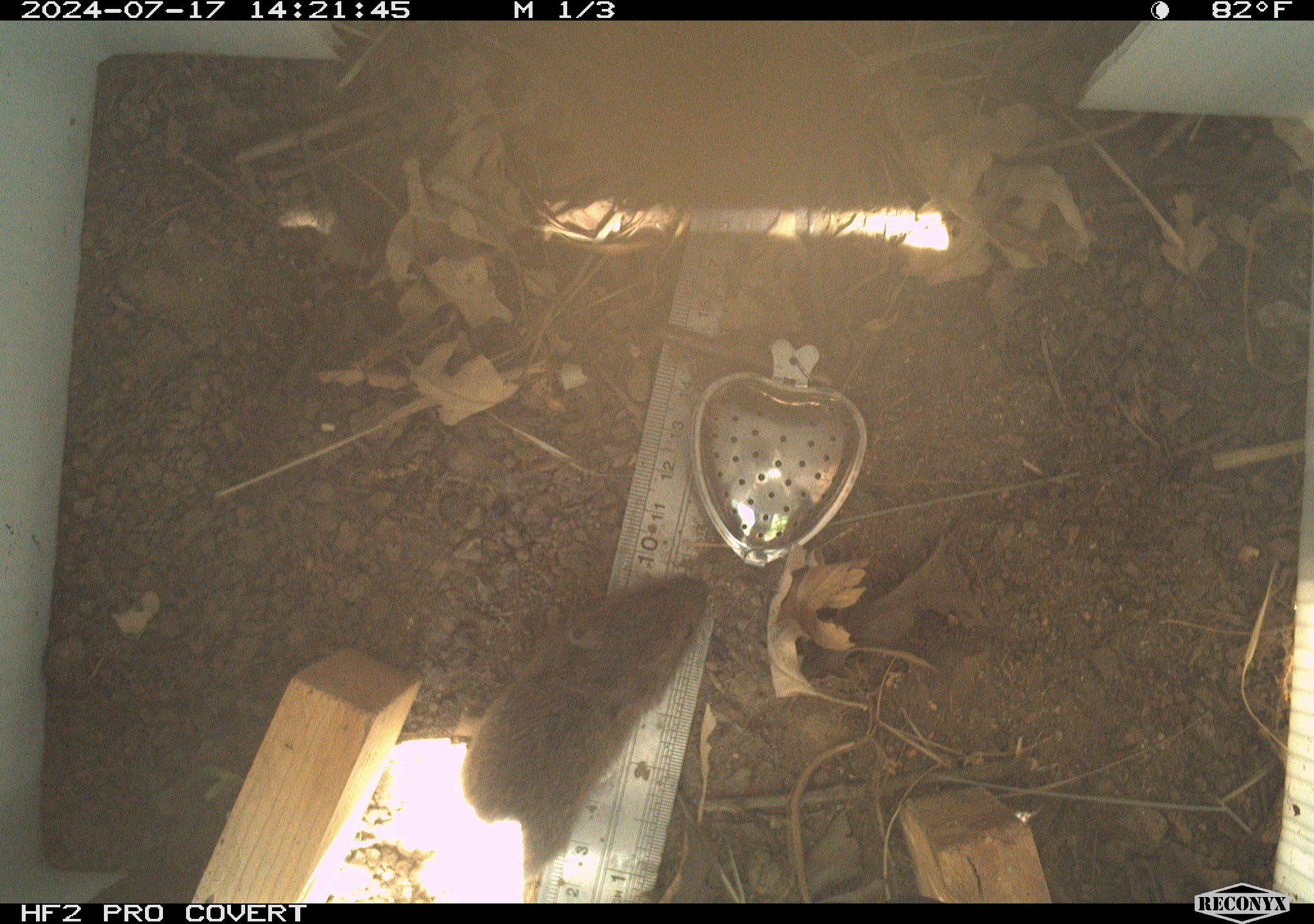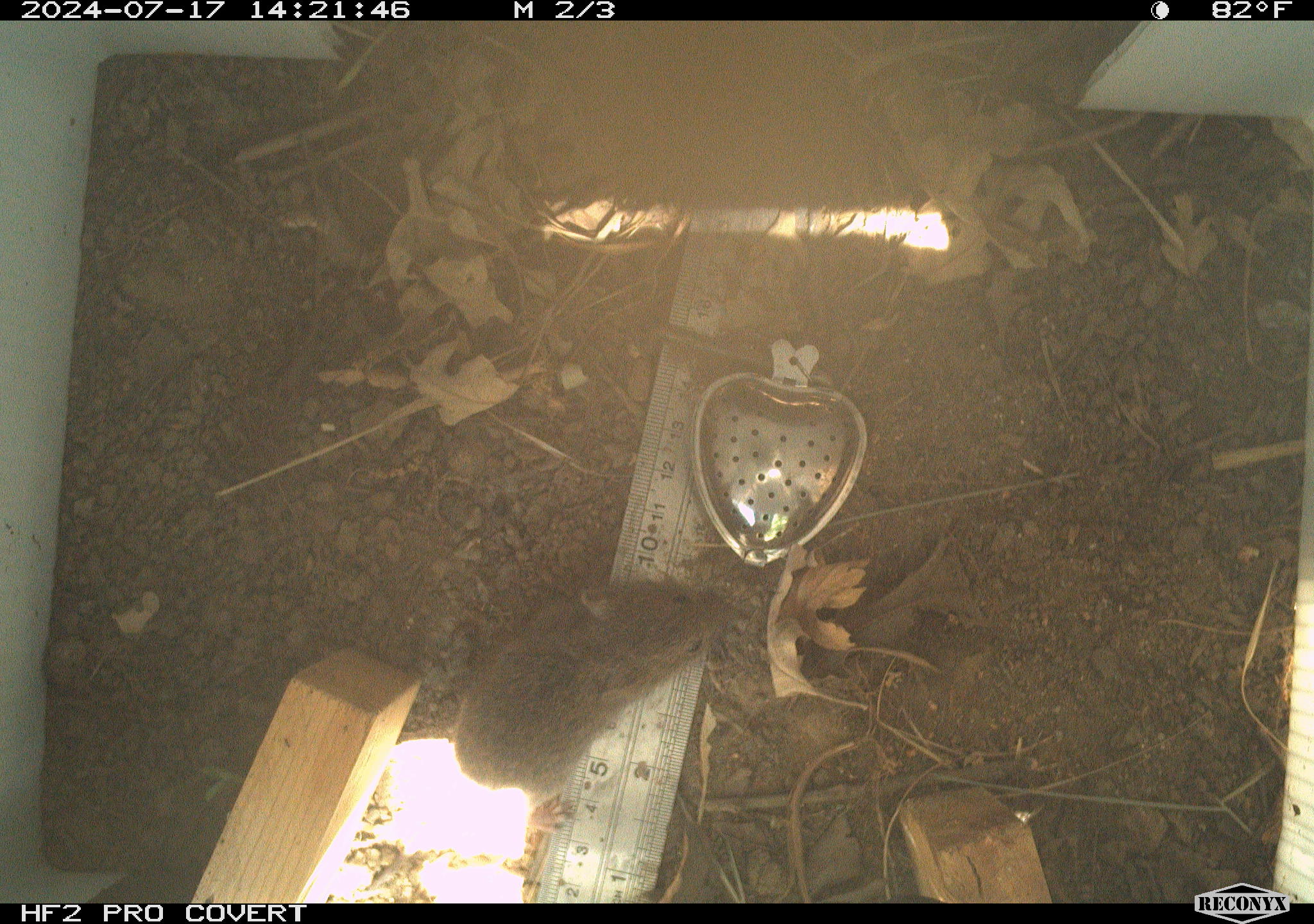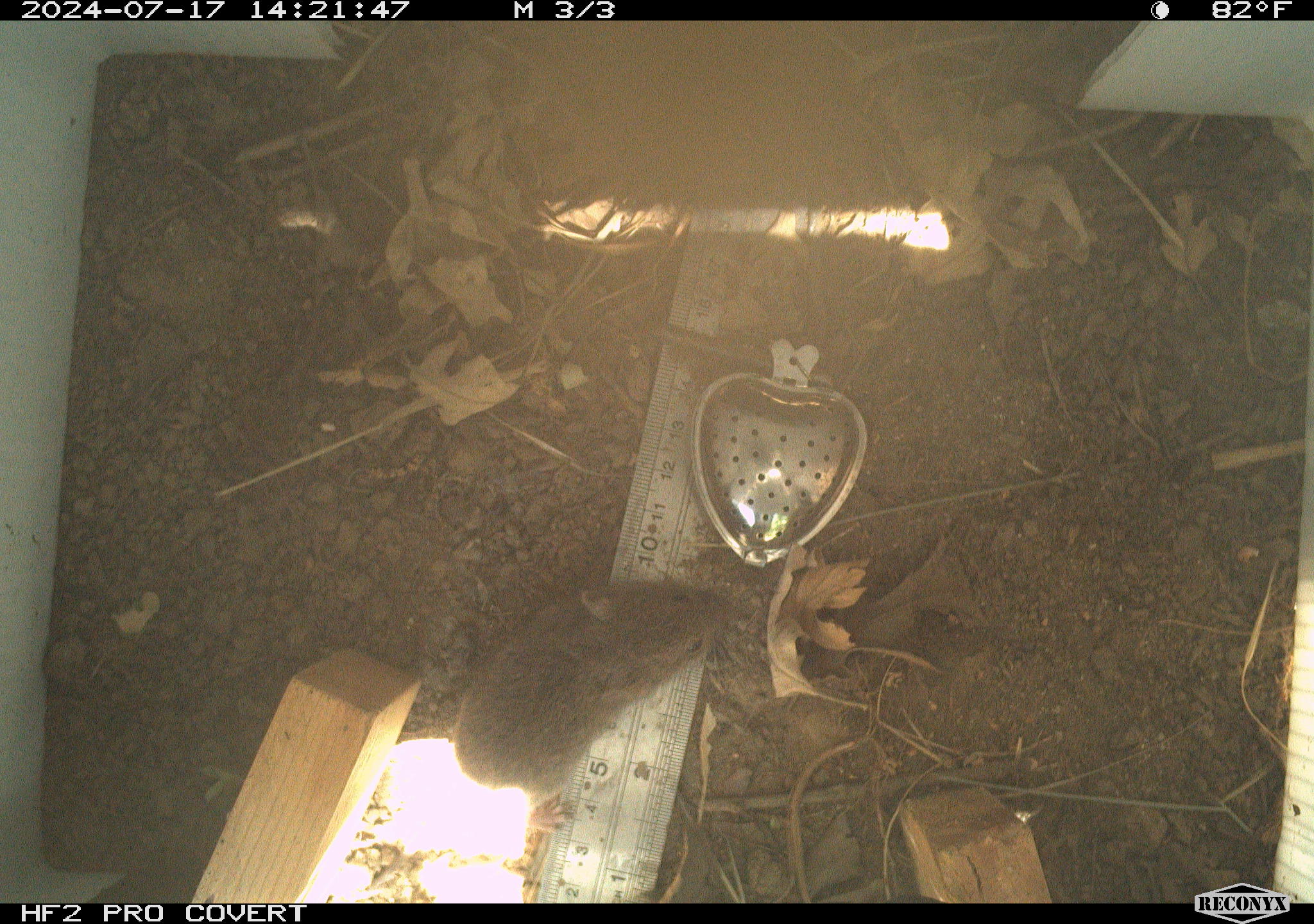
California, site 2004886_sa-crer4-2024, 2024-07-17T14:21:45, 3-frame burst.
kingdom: Animalia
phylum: Chordata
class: Mammalia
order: Rodentia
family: Cricetidae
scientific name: Arvicolinae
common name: voles, lemmings, and muskrats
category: arvicolinae subfamily